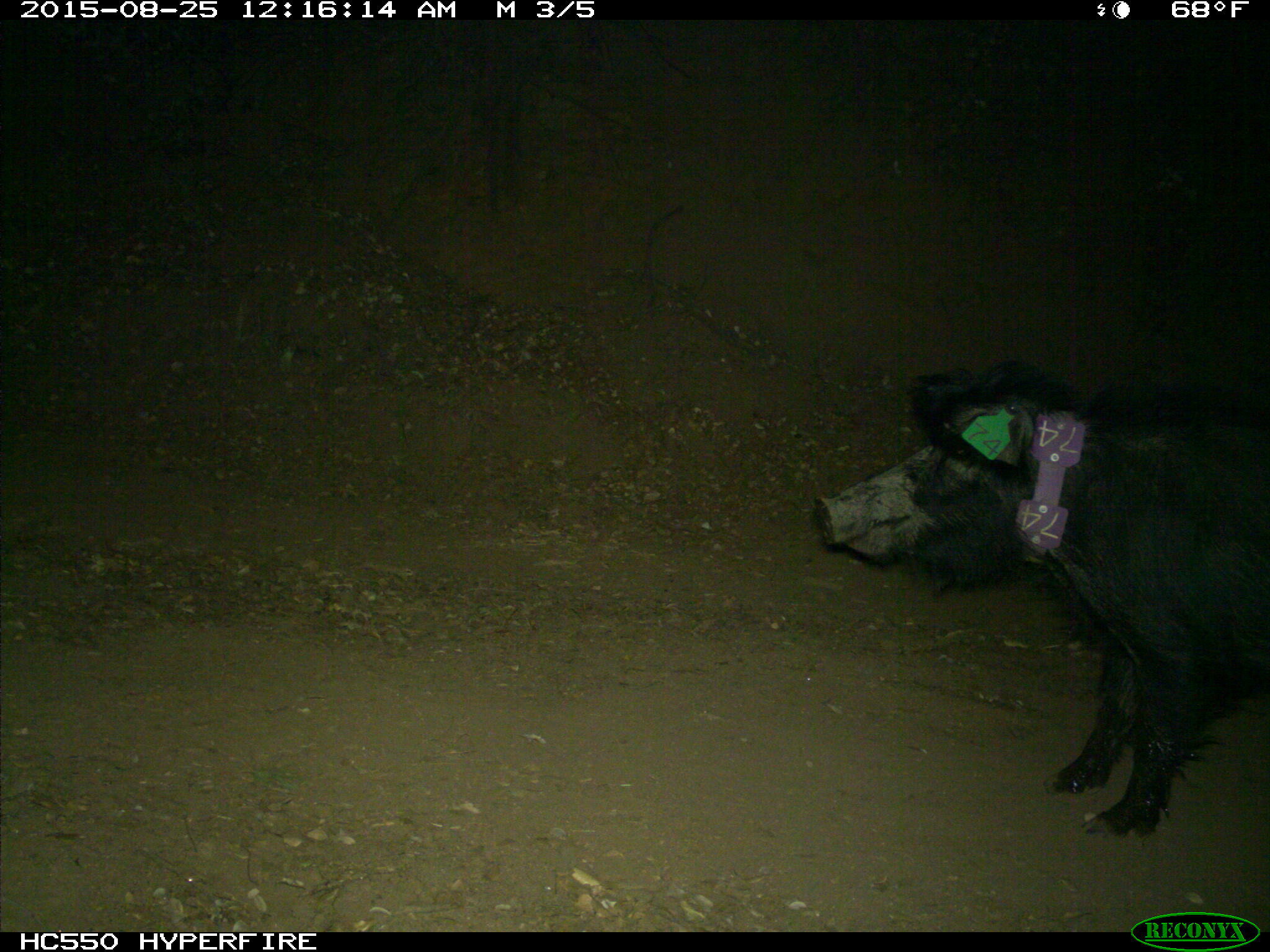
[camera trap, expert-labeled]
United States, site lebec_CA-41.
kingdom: Animalia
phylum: Chordata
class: Mammalia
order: Artiodactyla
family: Suidae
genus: Sus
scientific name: Sus scrofa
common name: wild boar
Sus scrofa (wild boar).